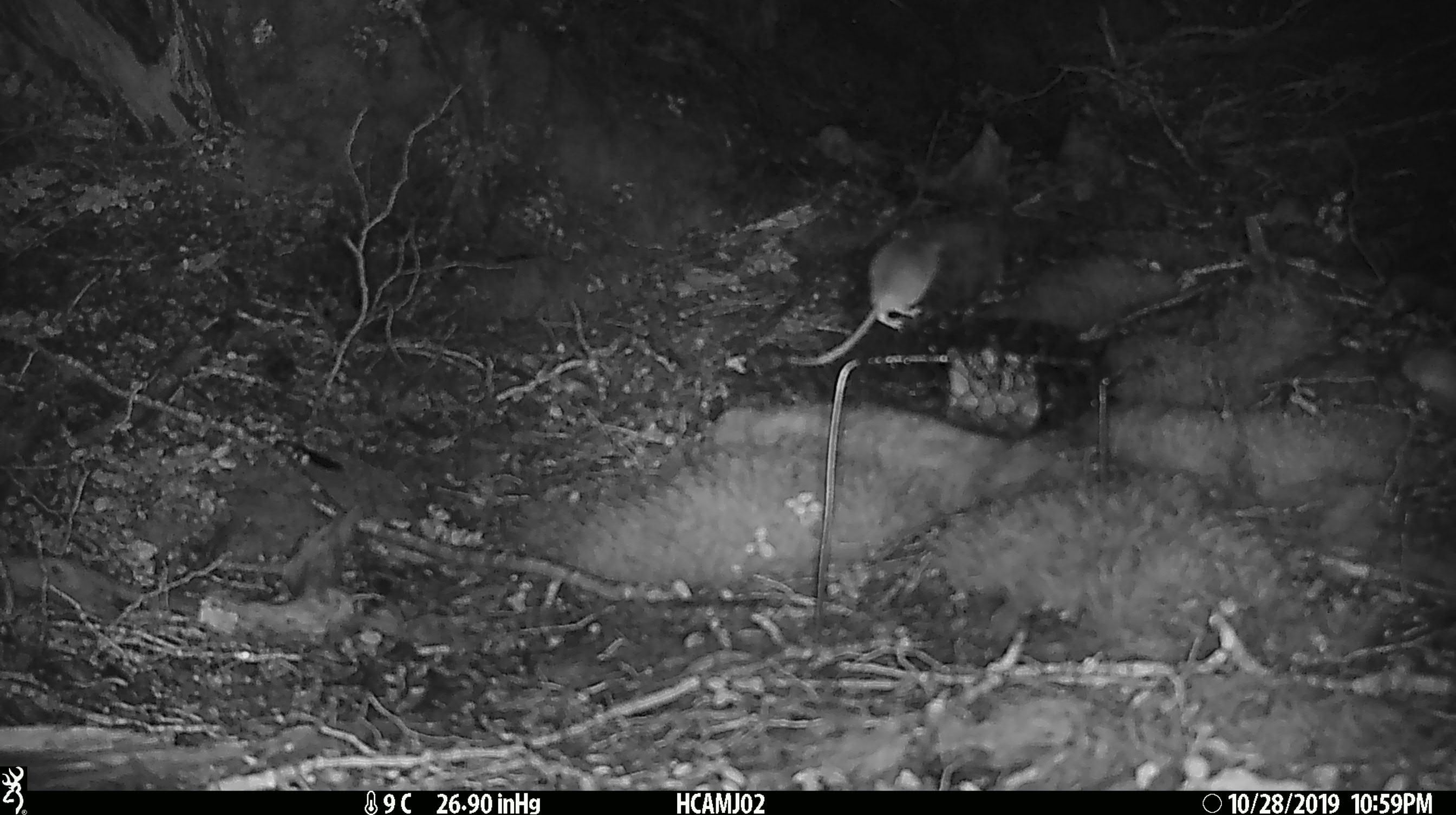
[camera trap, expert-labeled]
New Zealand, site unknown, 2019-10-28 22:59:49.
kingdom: Animalia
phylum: Chordata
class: Mammalia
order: Rodentia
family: Muridae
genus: Mus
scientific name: Mus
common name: mouse